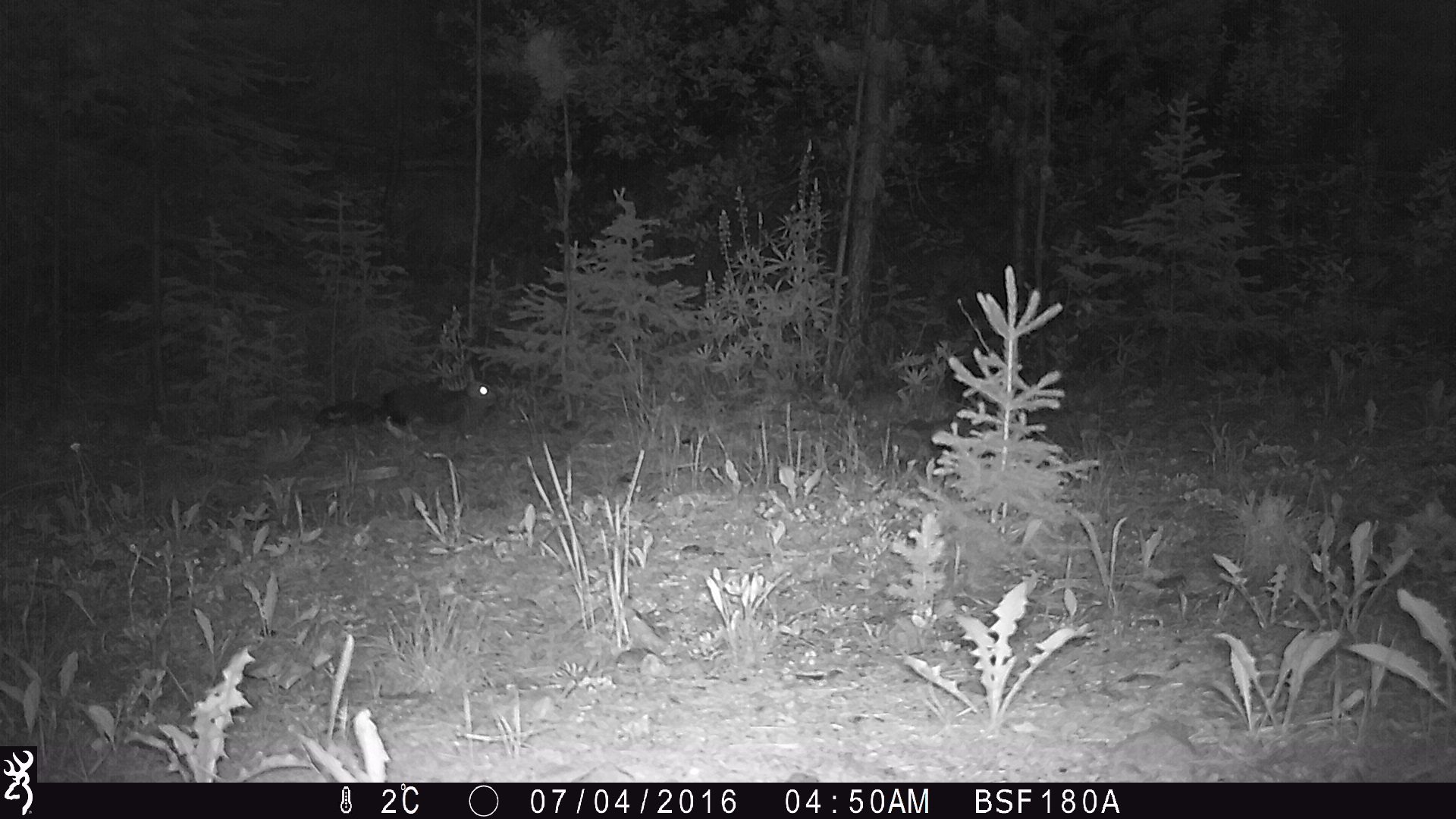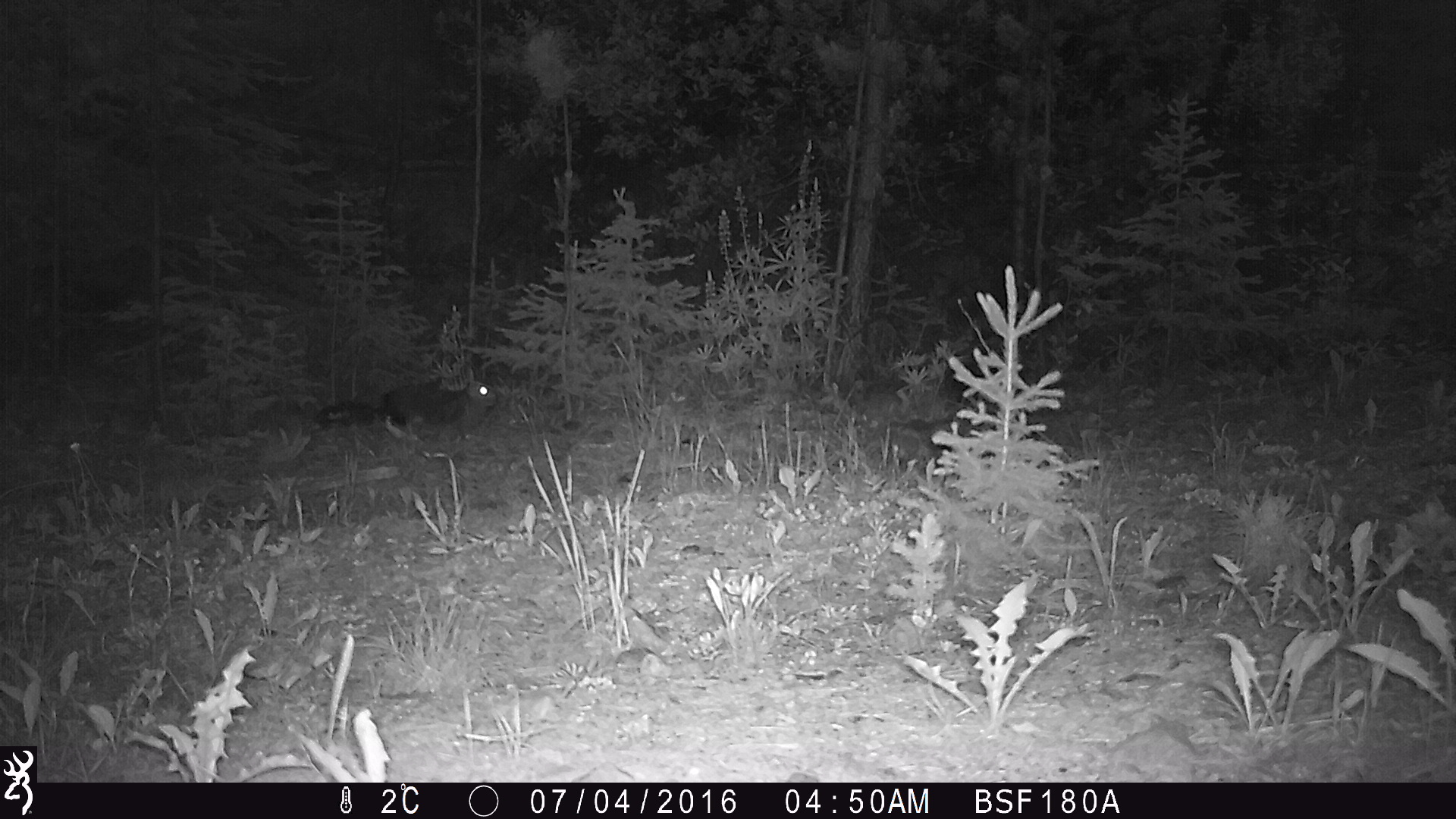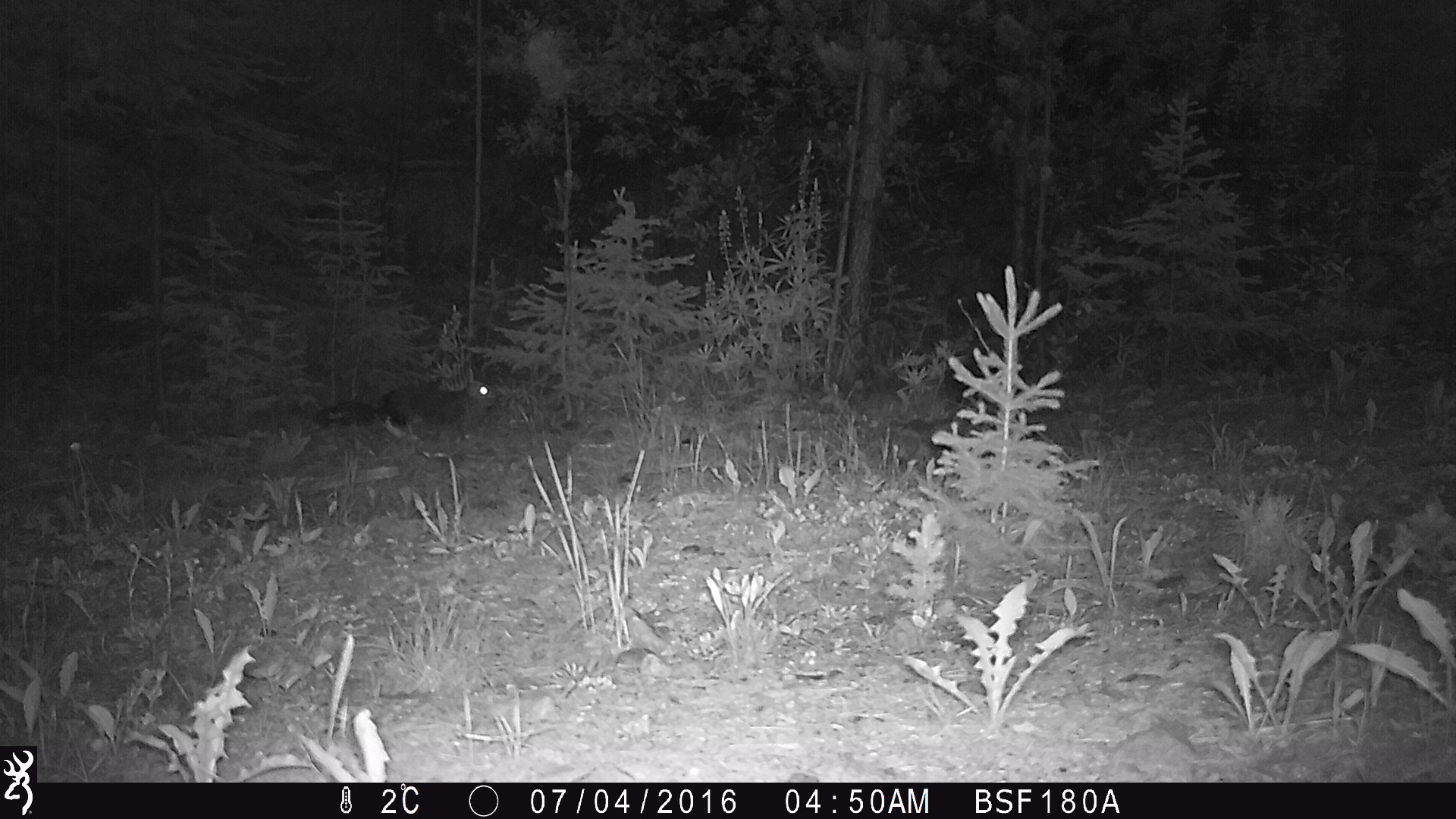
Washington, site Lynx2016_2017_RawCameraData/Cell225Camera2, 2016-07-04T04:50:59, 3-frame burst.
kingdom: Animalia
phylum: Chordata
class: Mammalia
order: Lagomorpha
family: Leporidae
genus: Lepus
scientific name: Lepus americanus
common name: snowshoe hare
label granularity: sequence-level